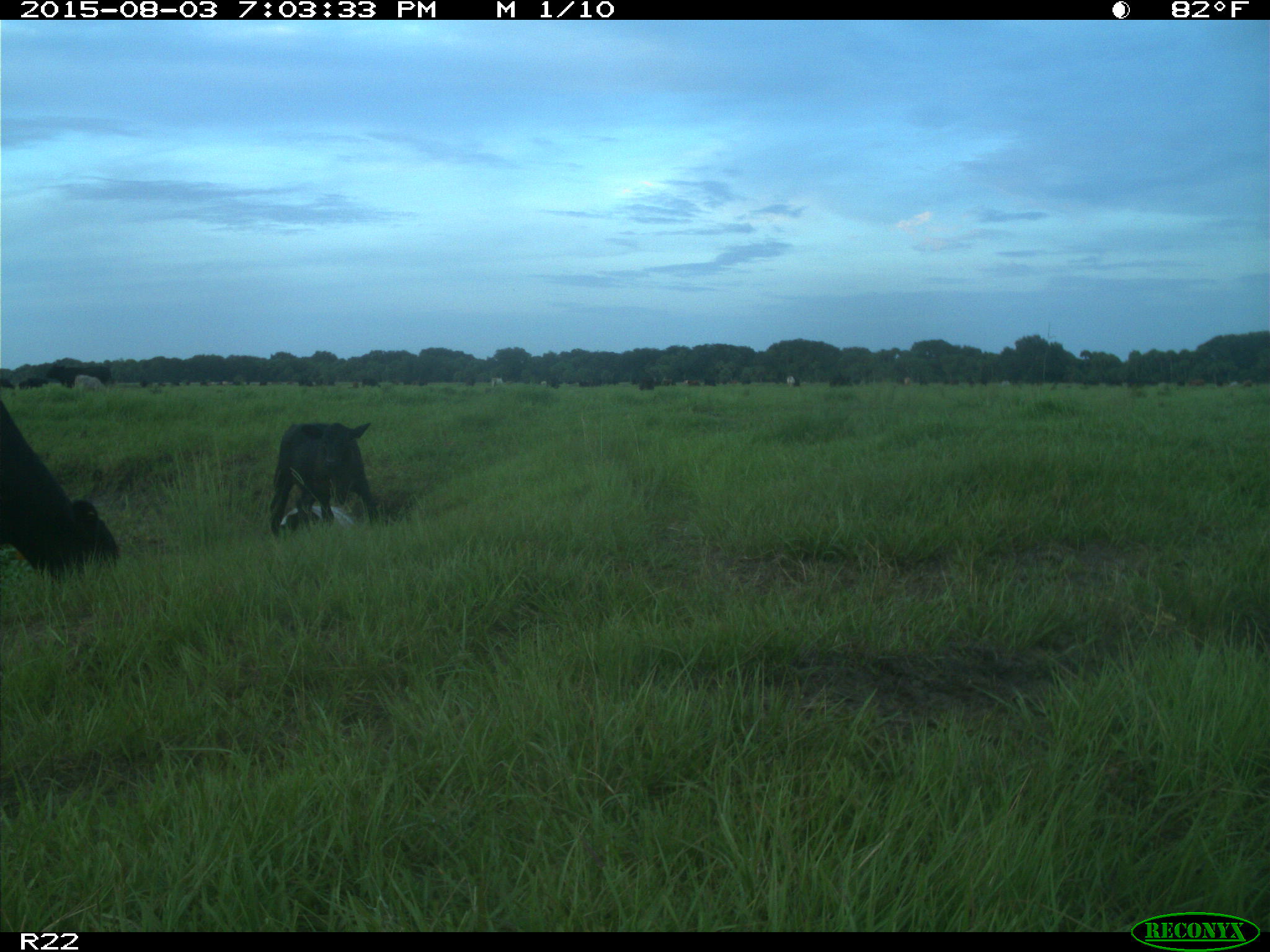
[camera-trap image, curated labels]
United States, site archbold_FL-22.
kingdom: Animalia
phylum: Chordata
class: Mammalia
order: Artiodactyla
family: Bovidae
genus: Bos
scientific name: Bos taurus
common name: domestic cow